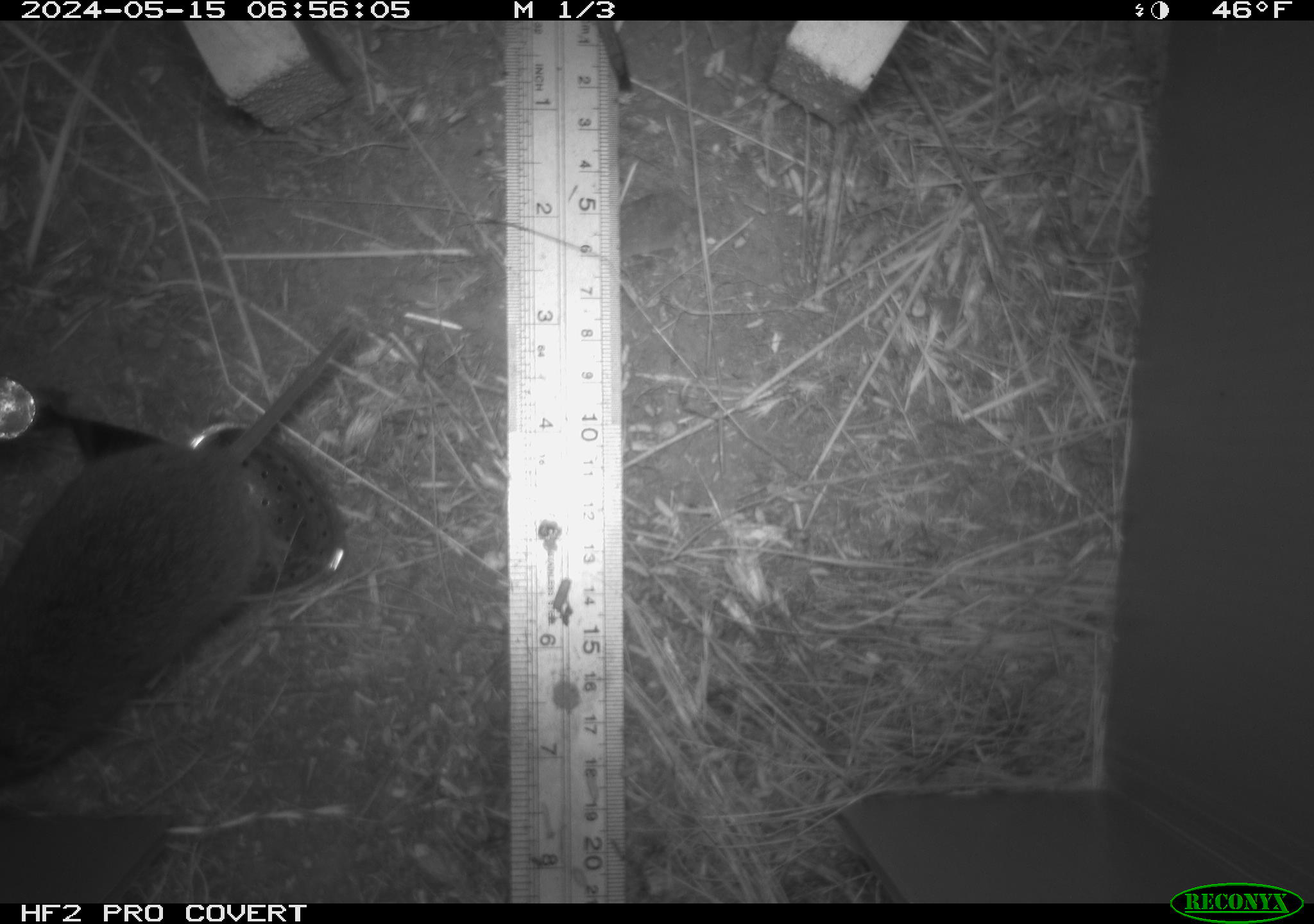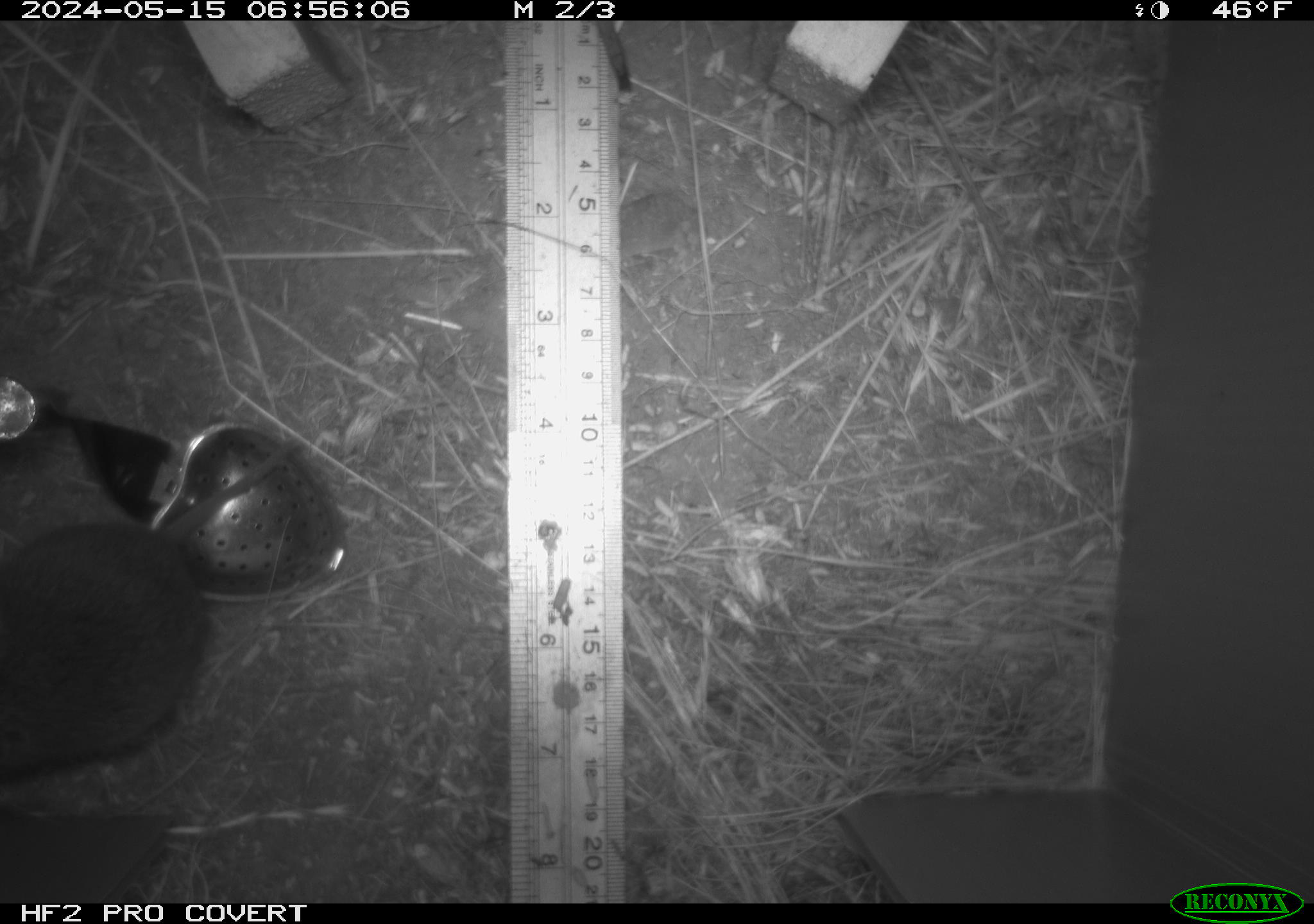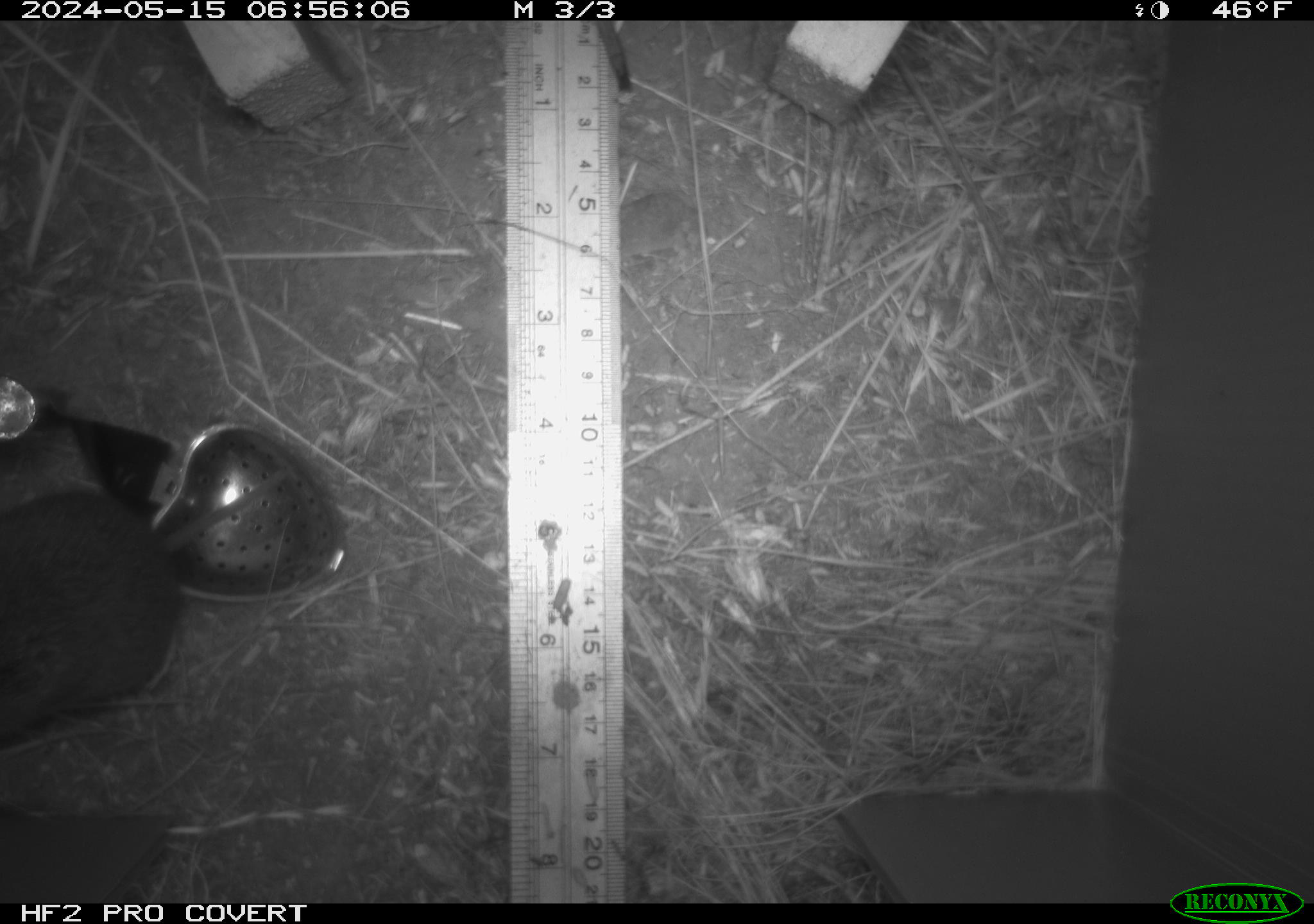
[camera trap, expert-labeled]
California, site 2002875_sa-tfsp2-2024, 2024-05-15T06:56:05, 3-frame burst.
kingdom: Animalia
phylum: Chordata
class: Mammalia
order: Rodentia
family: Cricetidae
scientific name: Arvicolinae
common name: voles, lemmings, and muskrats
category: arvicolinae subfamily